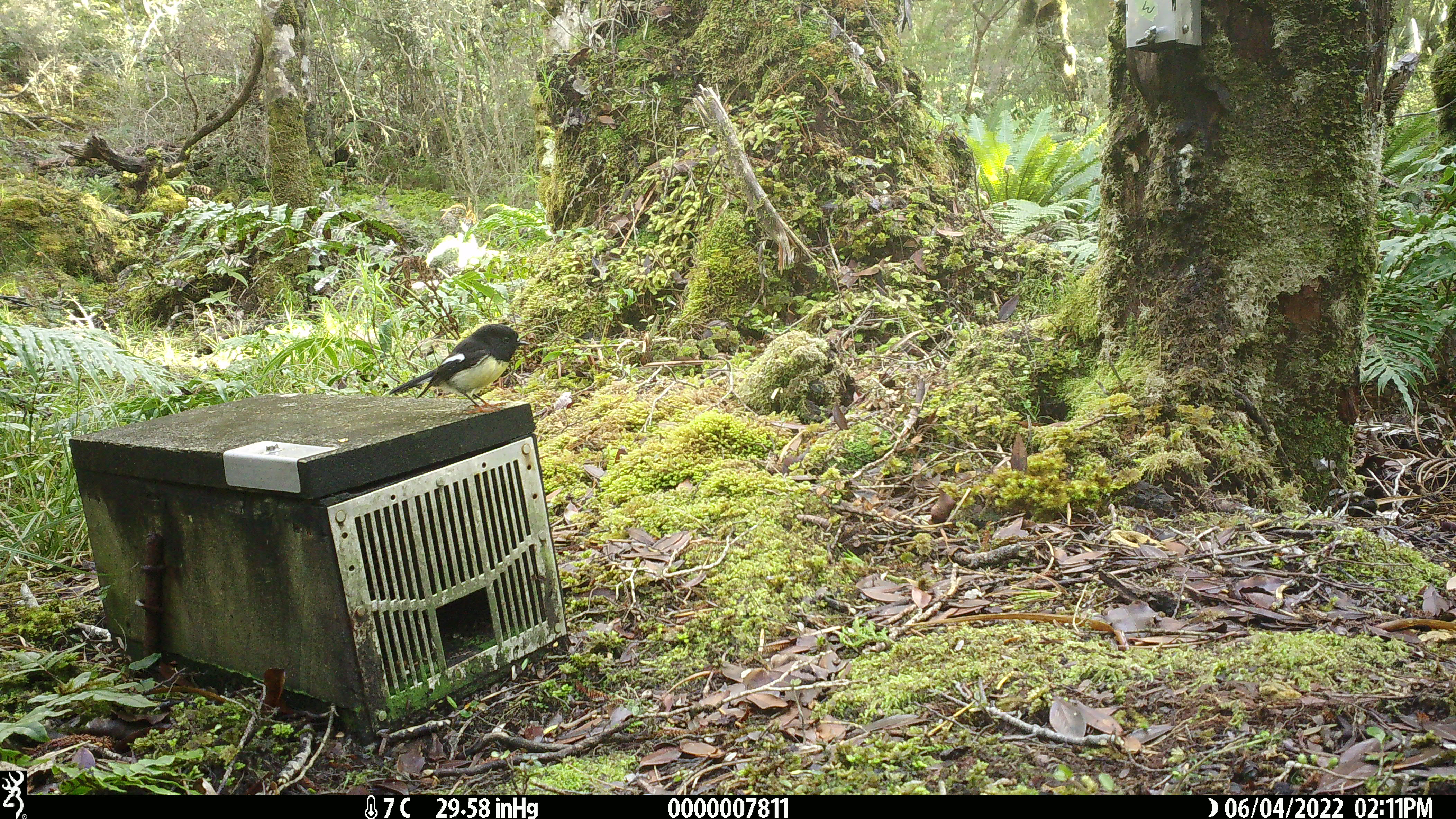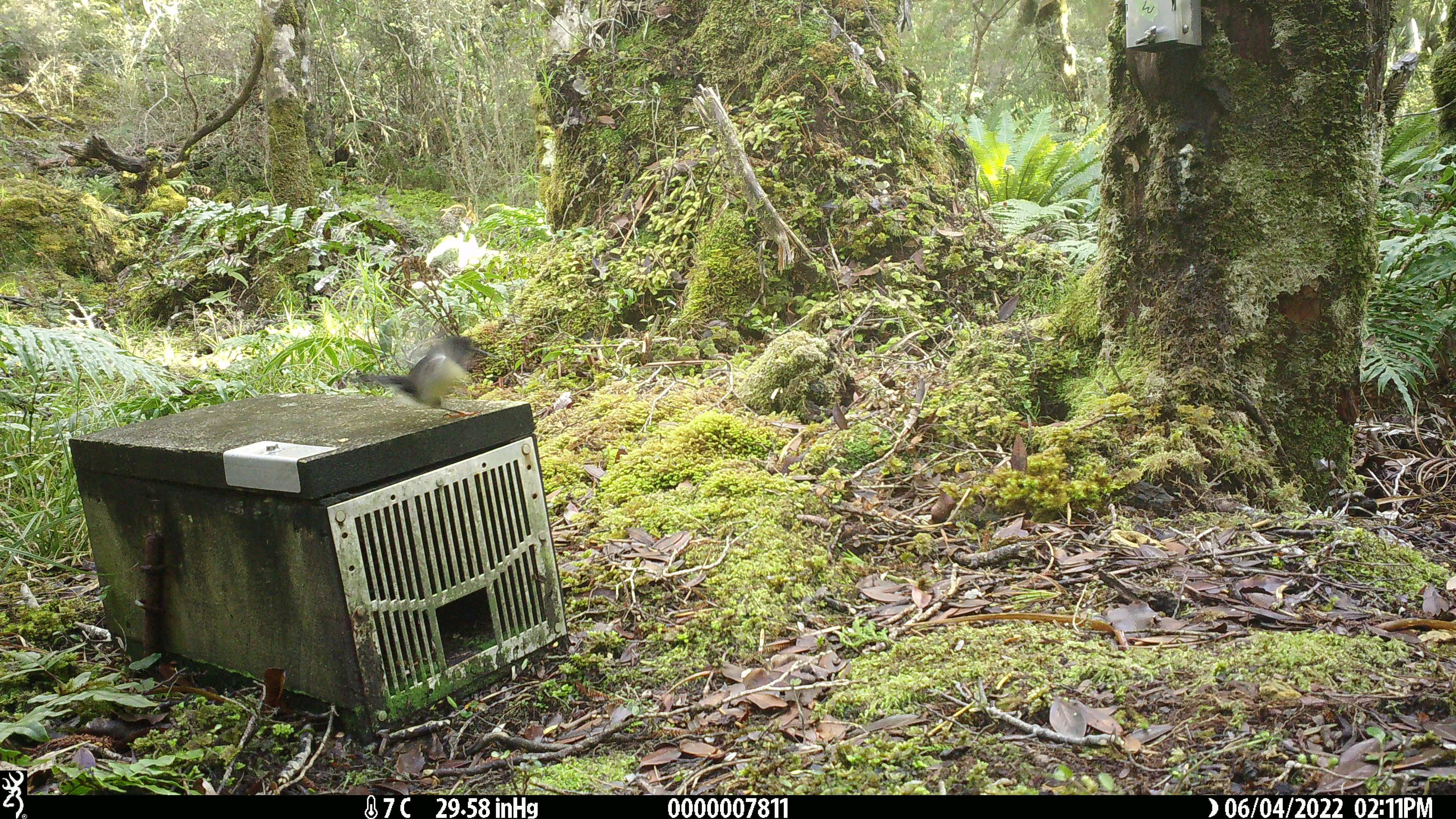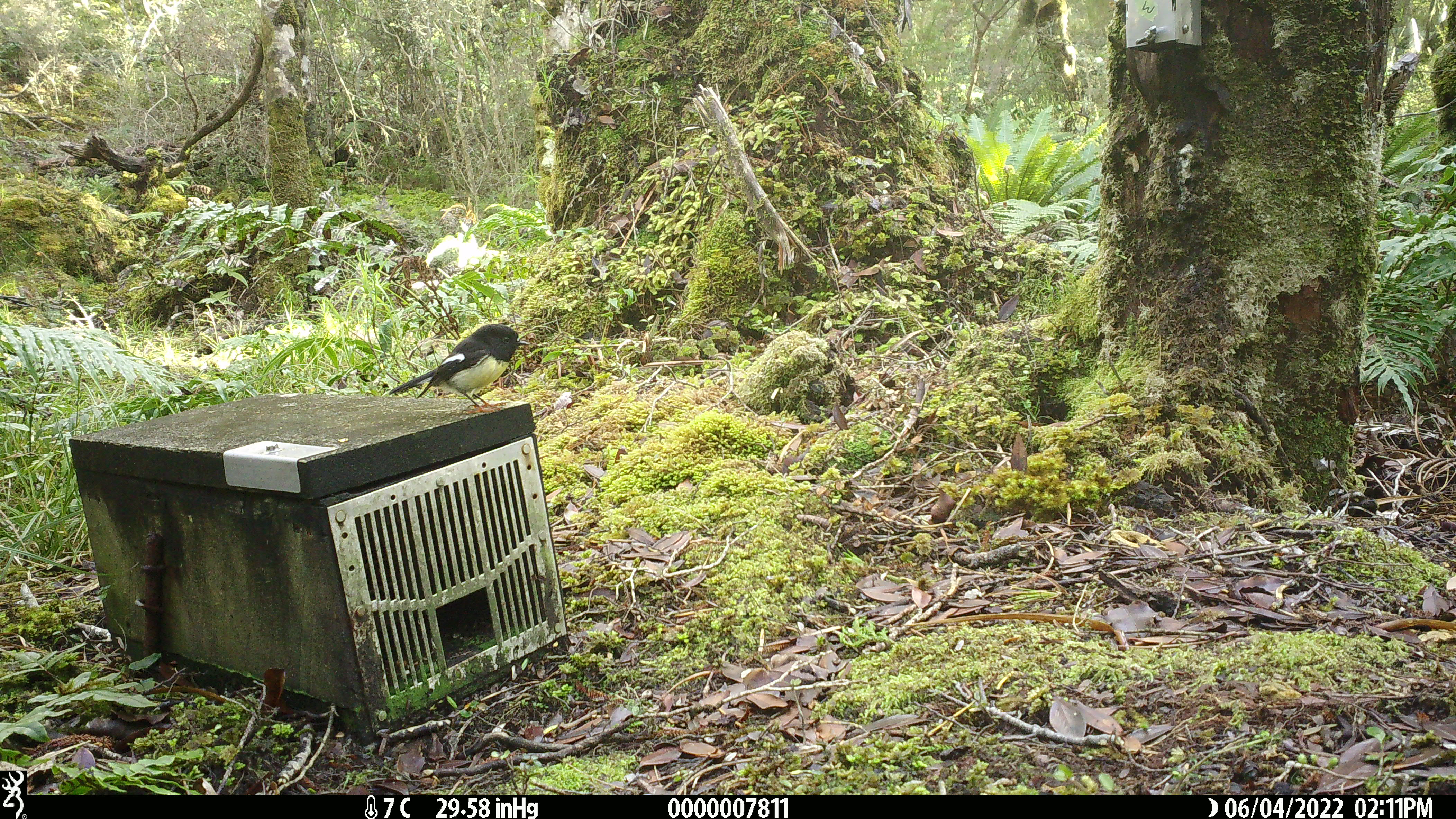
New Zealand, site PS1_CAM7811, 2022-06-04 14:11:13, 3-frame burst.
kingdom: Animalia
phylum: Chordata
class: Aves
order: Passeriformes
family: Petroicidae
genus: Petroica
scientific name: Petroica macrocephala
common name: tomtit